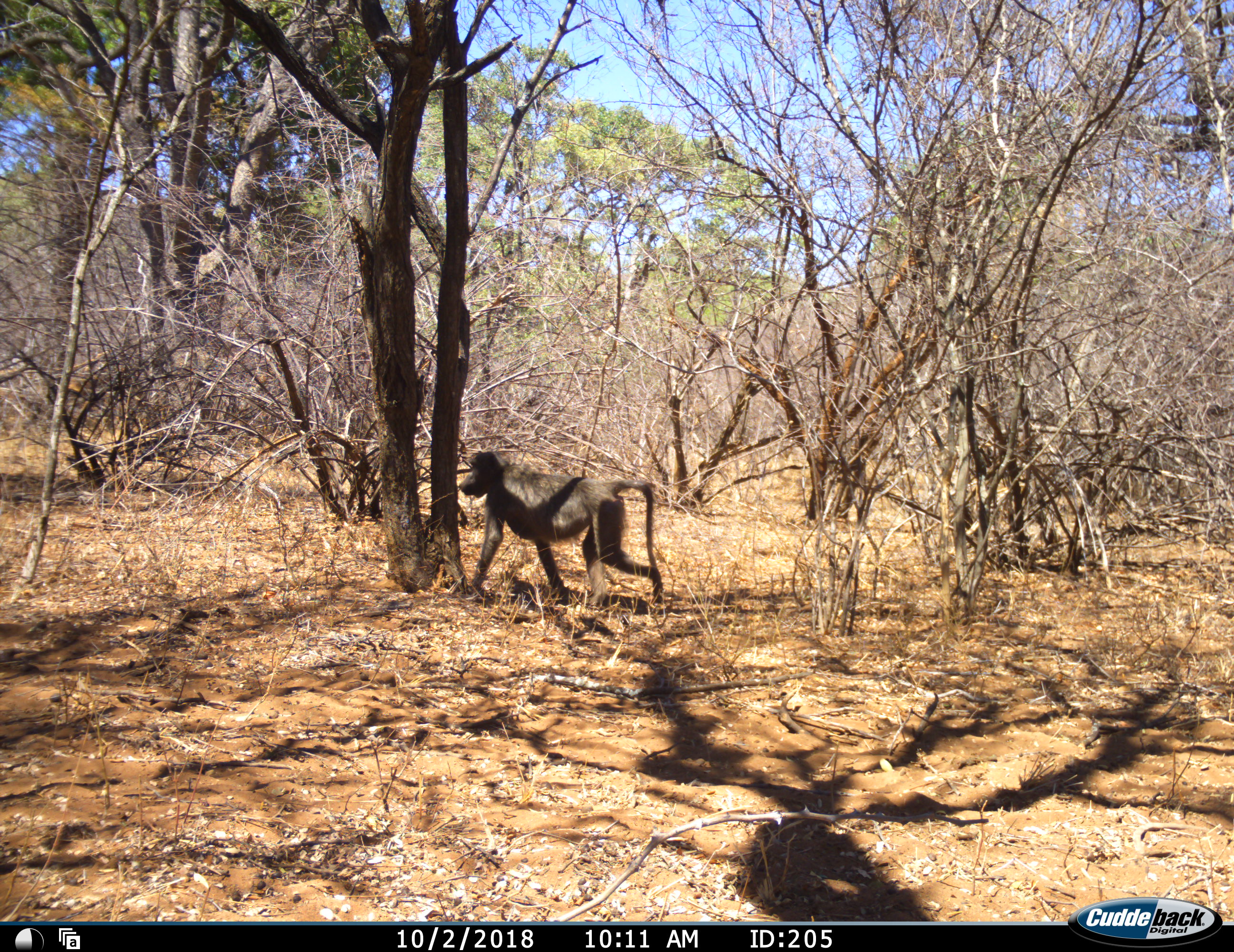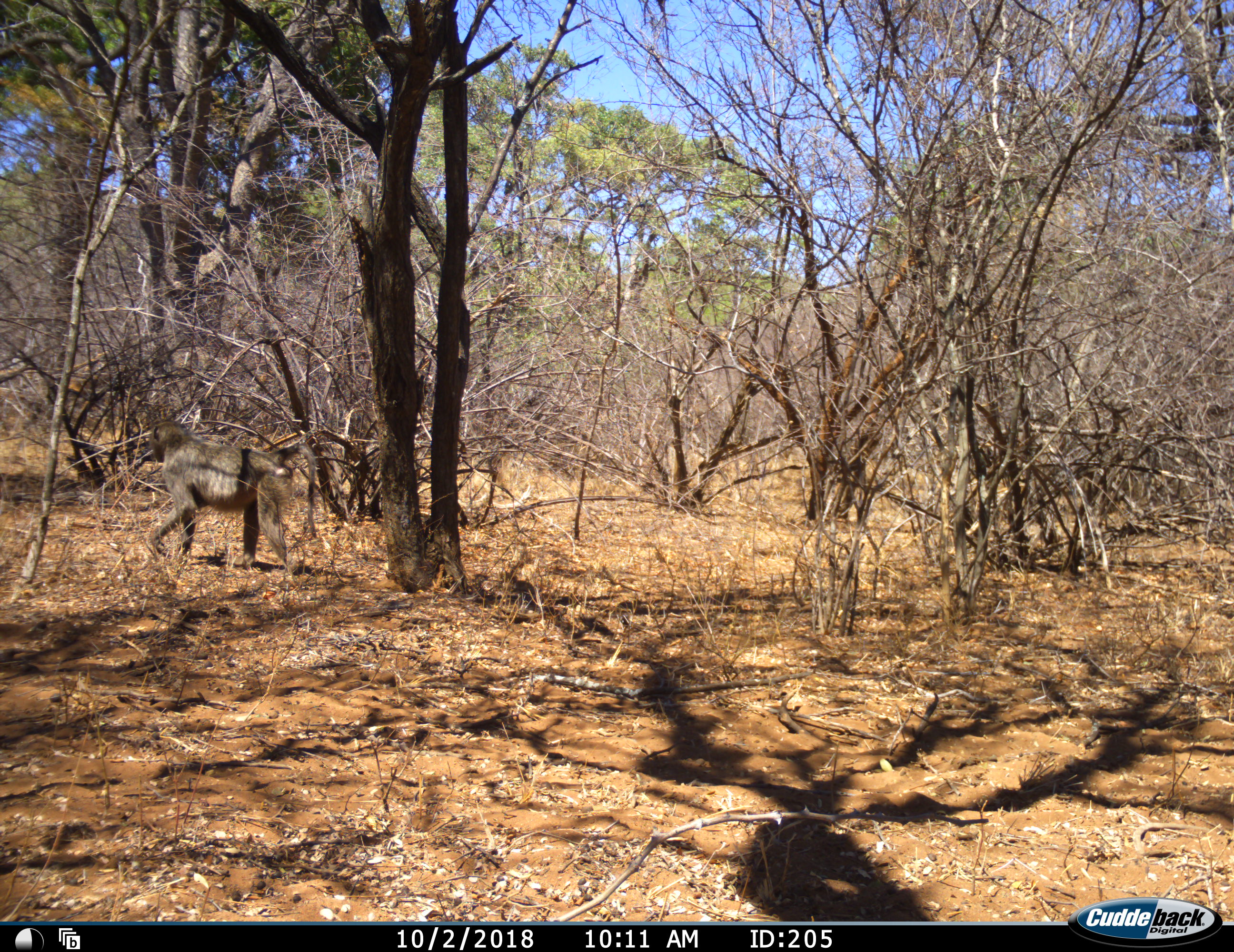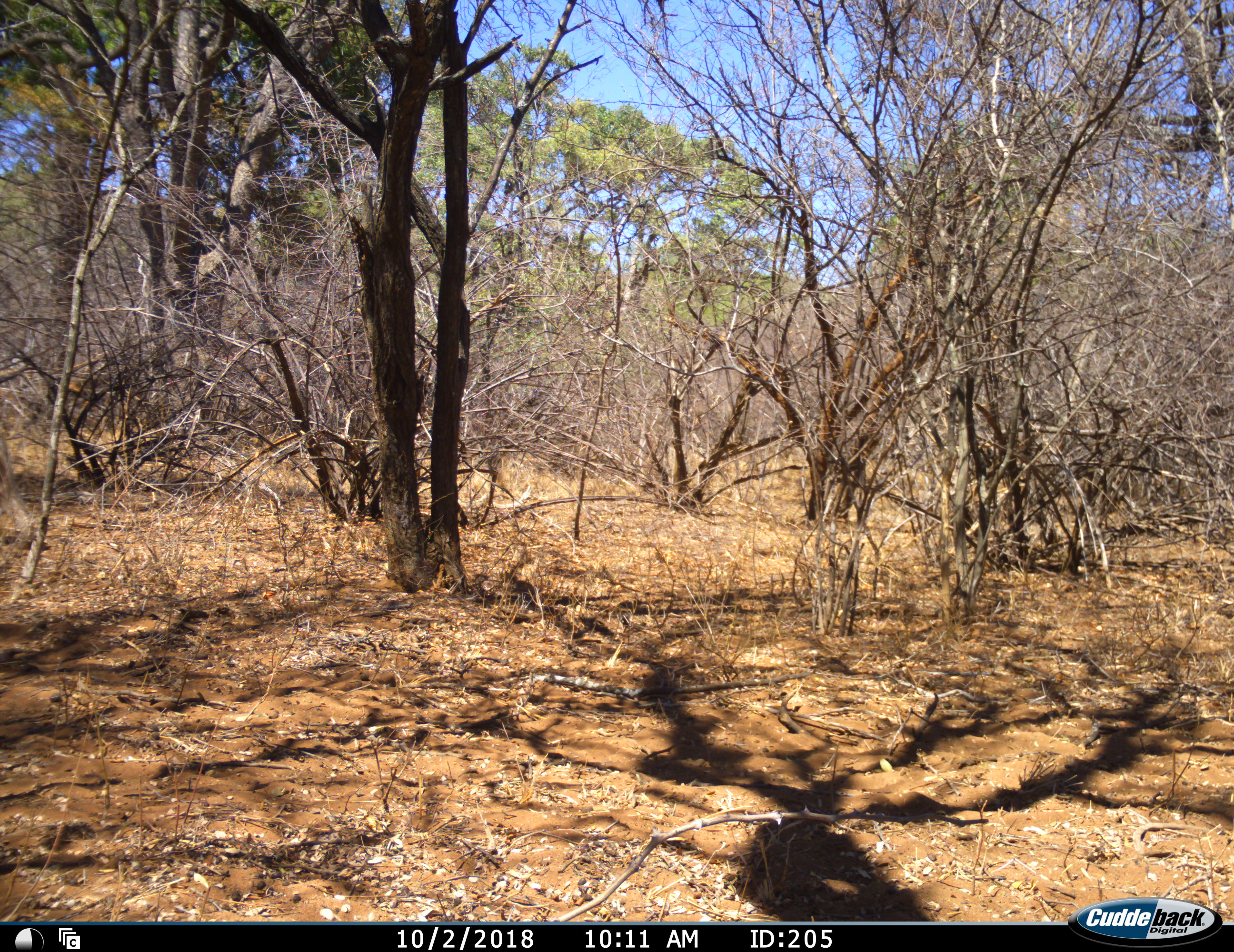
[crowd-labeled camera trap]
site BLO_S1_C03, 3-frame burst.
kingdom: Animalia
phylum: Chordata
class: Mammalia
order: Primates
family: Cercopithecidae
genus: Papio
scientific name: Papio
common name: baboon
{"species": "baboon (Papio)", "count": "1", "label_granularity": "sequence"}